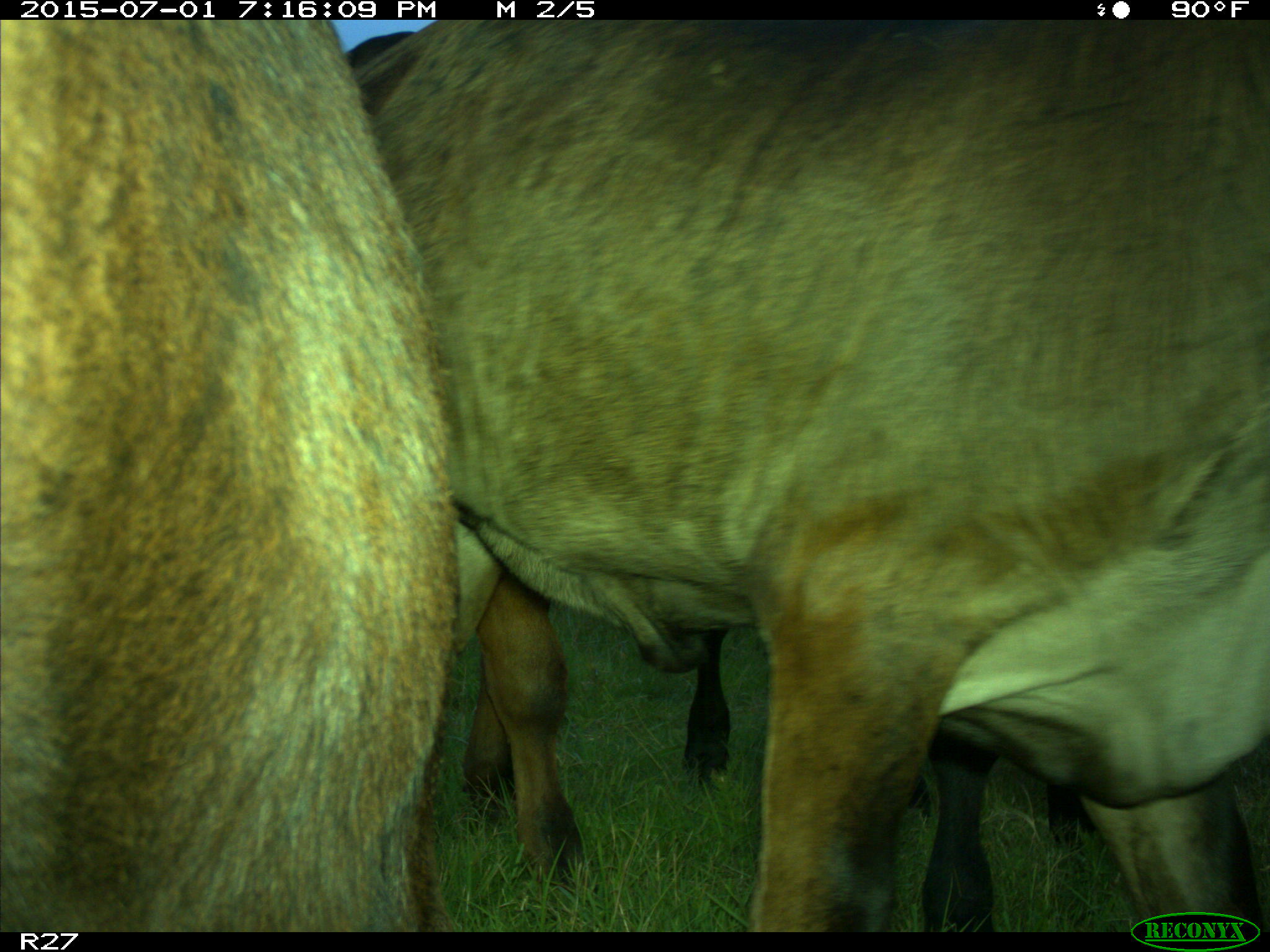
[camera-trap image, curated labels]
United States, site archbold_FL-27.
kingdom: Animalia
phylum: Chordata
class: Mammalia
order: Artiodactyla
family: Bovidae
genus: Bos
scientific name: Bos taurus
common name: domestic cow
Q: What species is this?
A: Bos taurus (domestic cow).